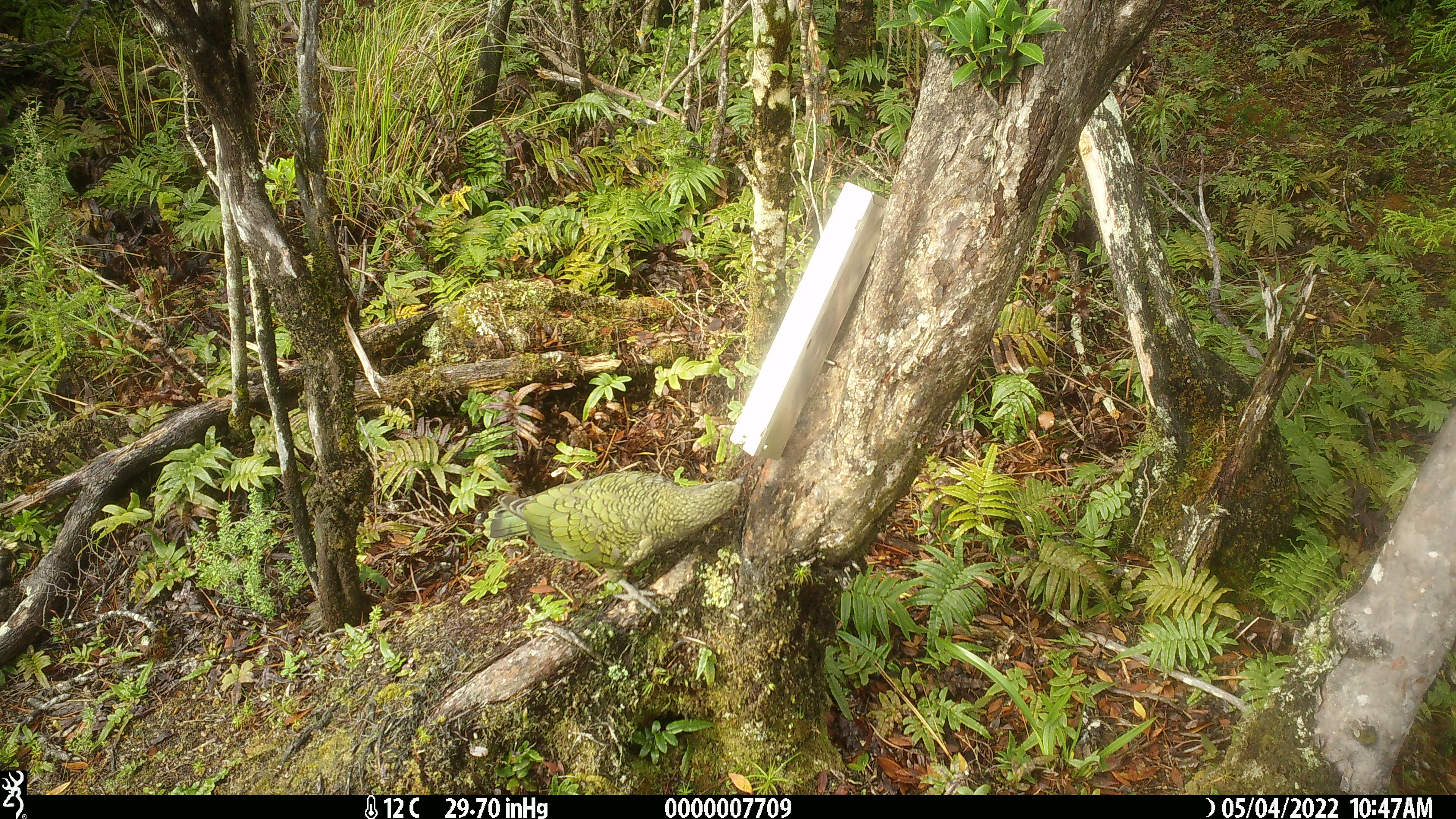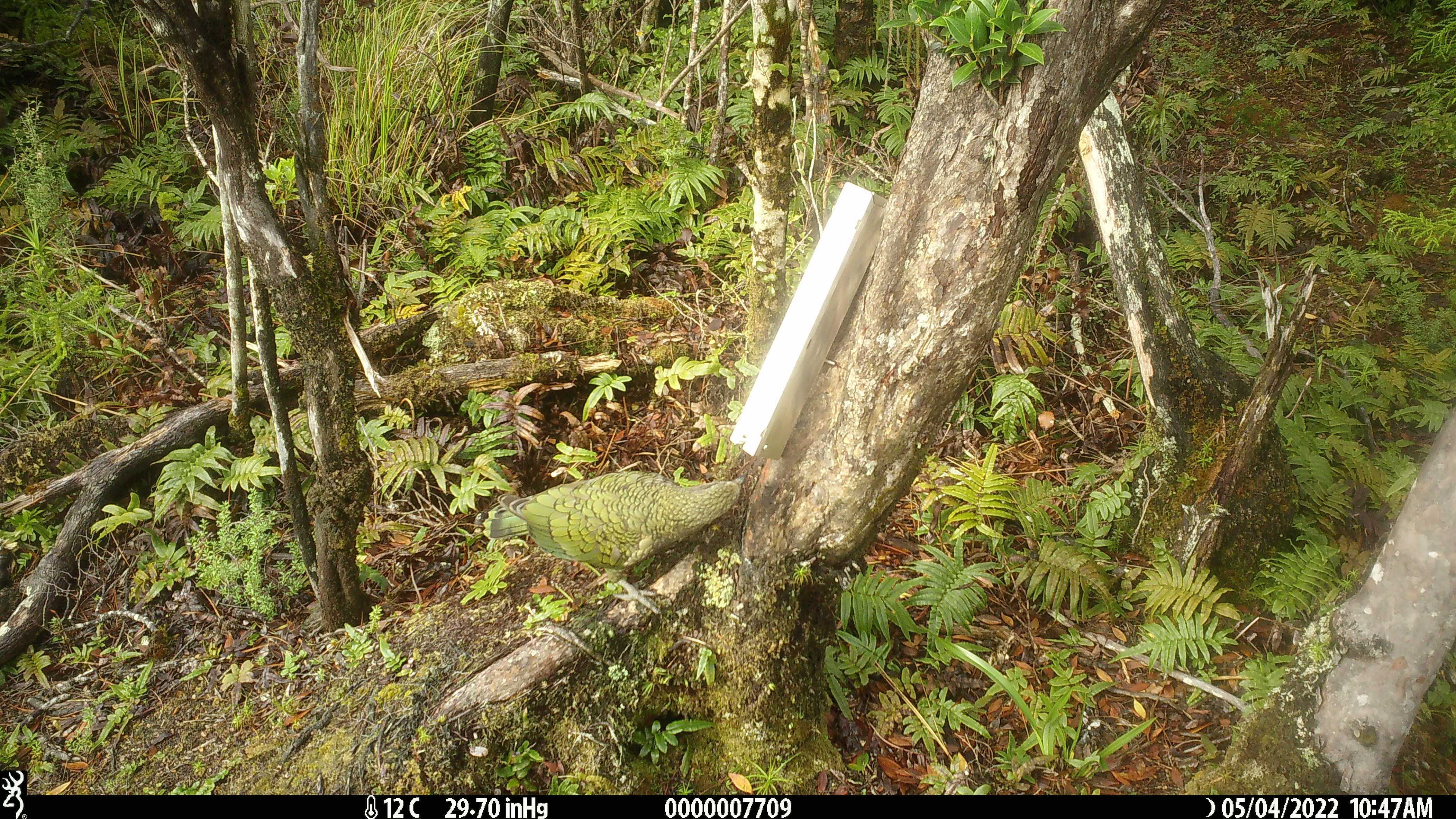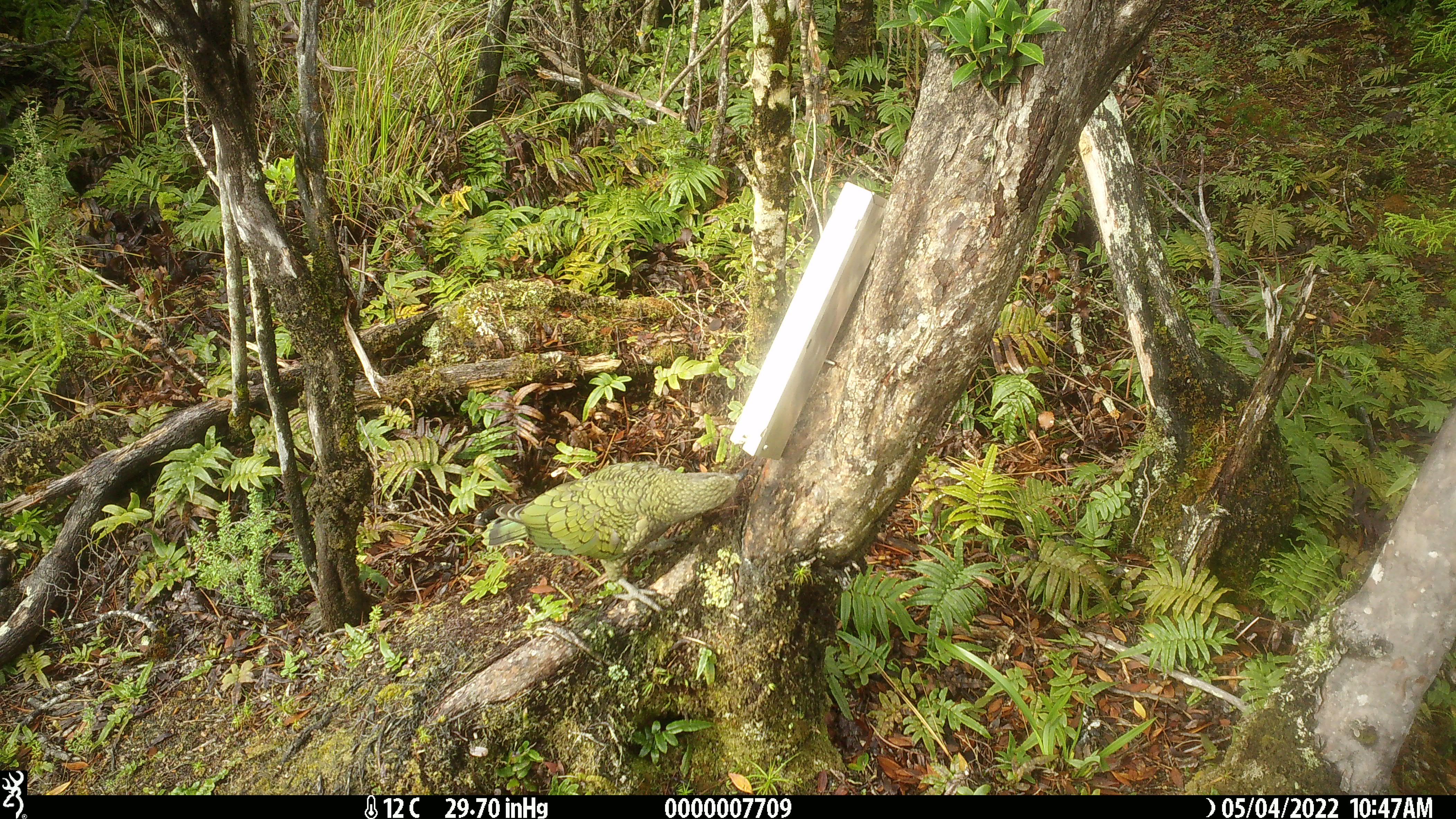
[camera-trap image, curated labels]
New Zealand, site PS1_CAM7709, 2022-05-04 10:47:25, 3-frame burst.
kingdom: Animalia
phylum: Chordata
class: Aves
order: Psittaciformes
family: Strigopidae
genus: Nestor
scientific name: Nestor notabilis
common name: kea